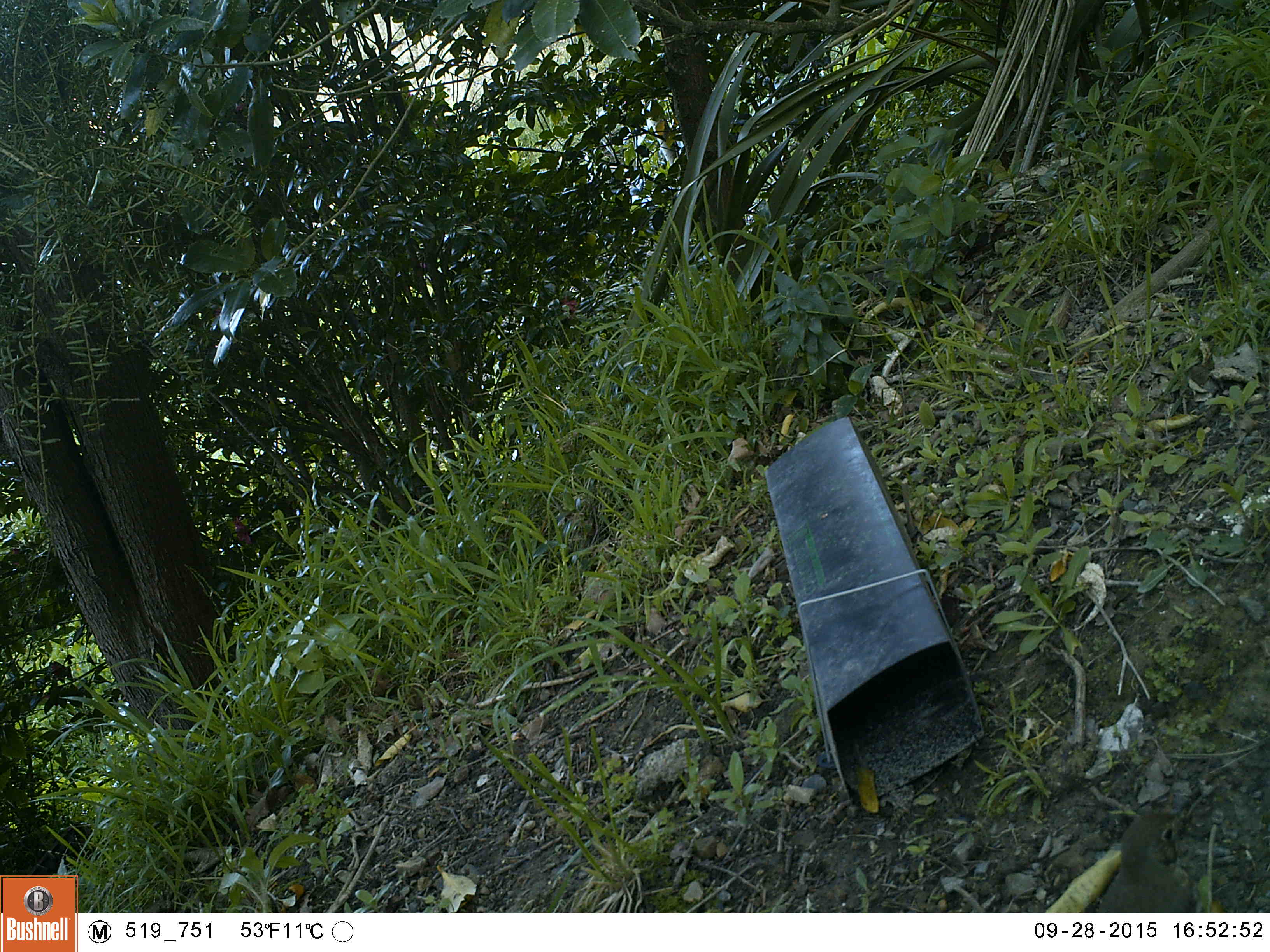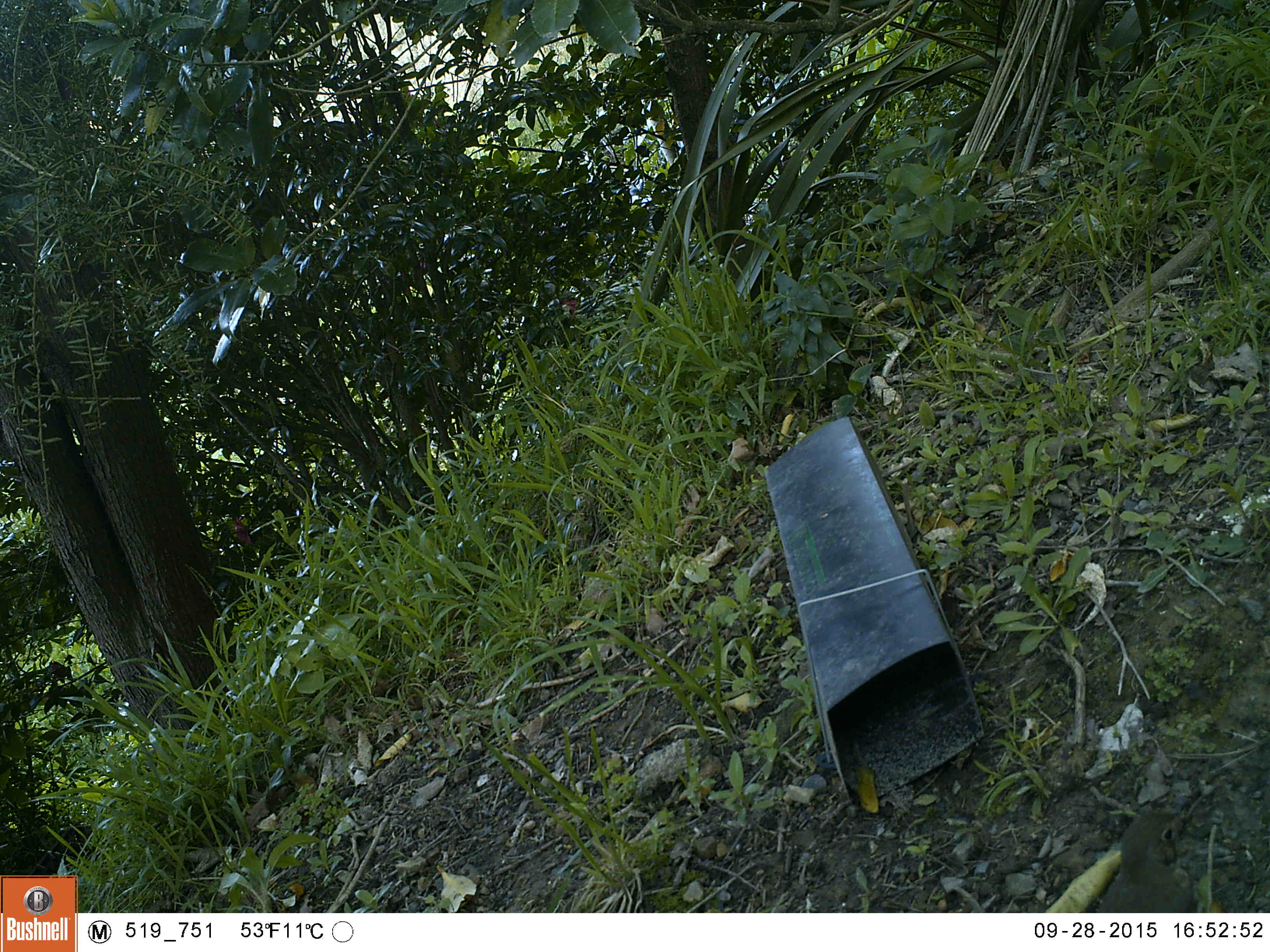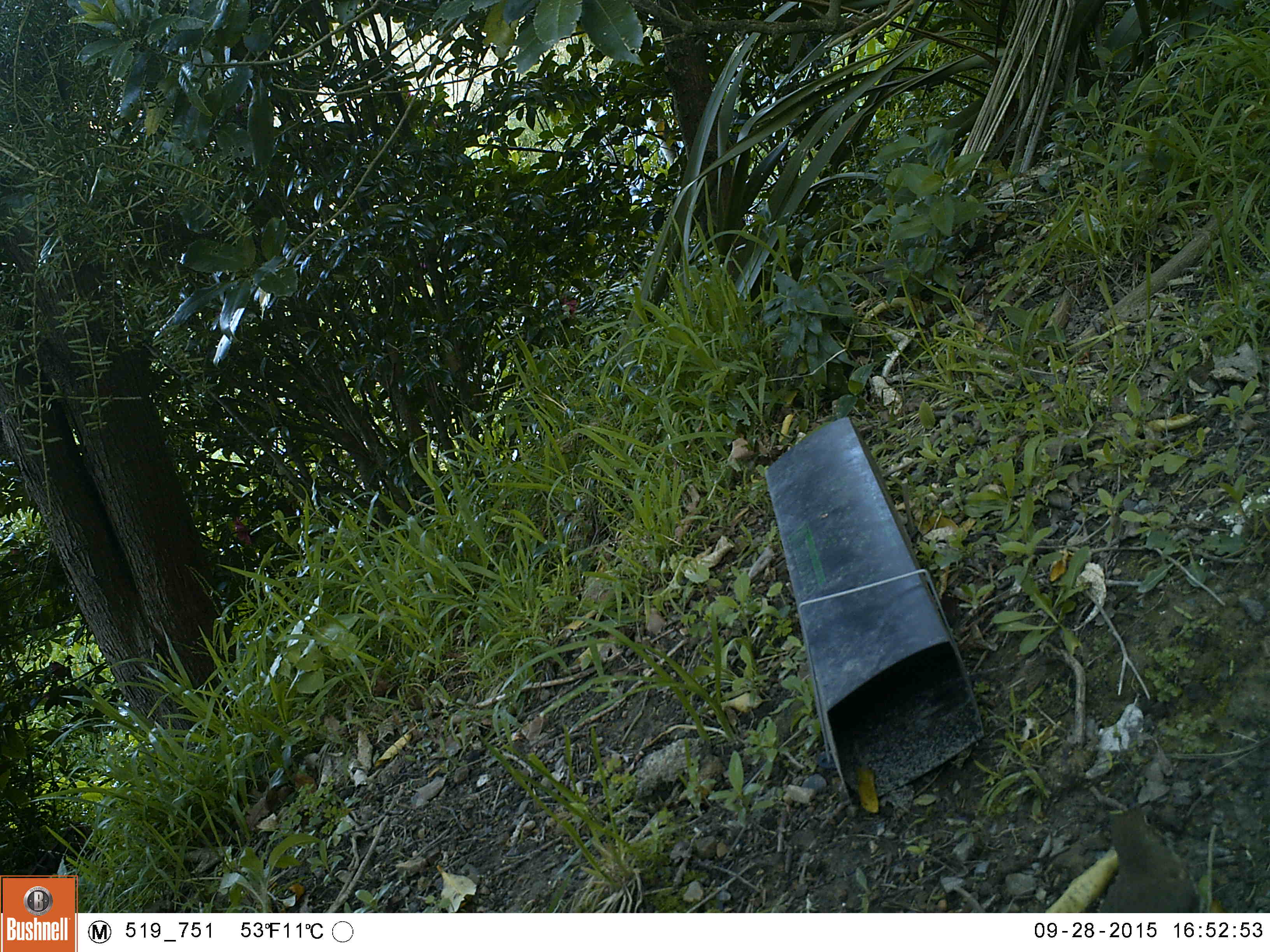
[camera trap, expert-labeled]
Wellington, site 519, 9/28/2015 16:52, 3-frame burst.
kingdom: Animalia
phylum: Chordata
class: Aves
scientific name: Aves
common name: bird